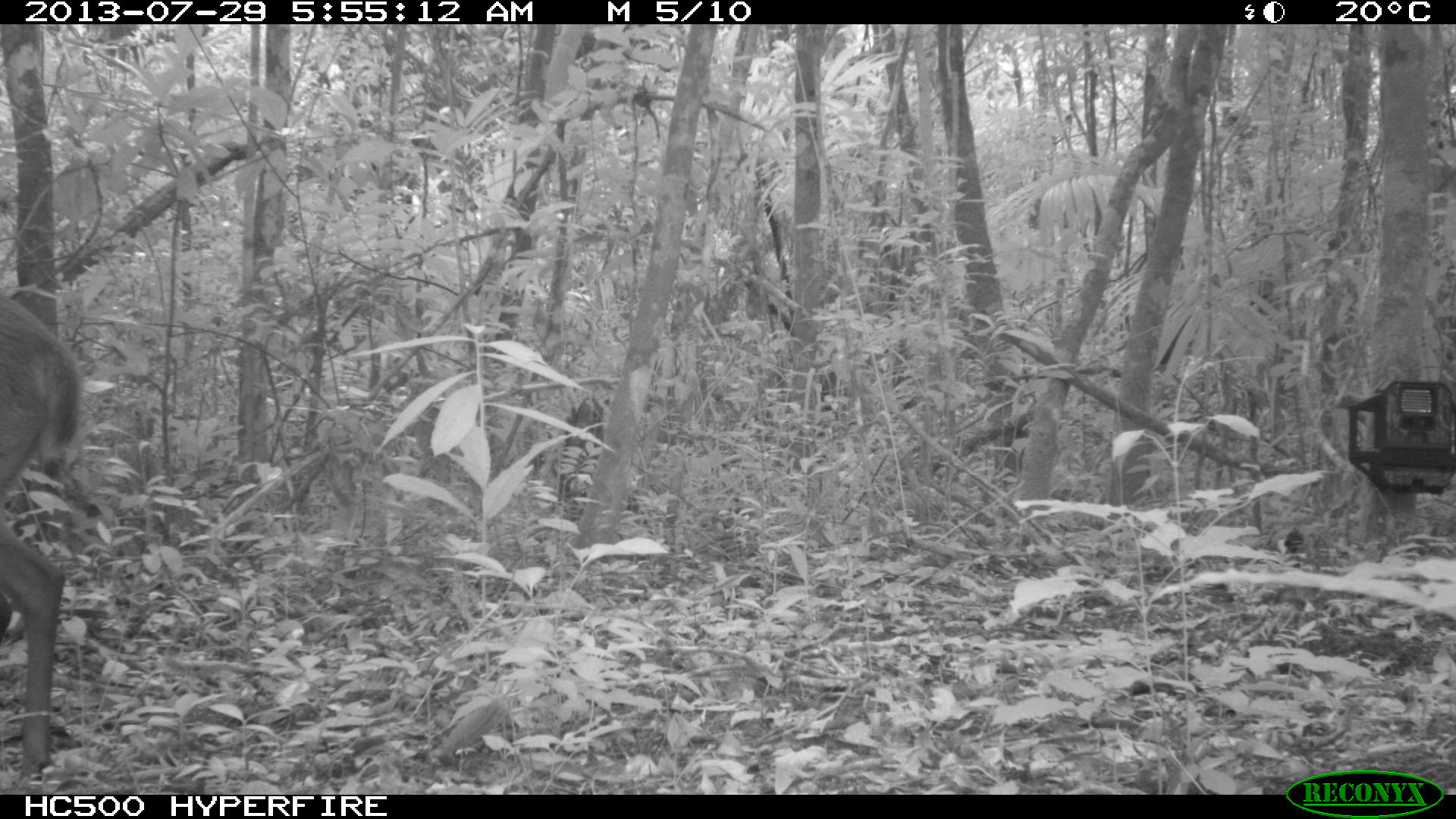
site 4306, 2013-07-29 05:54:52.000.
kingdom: Animalia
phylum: Chordata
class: Mammalia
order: Artiodactyla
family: Cervidae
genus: Mazama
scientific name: Mazama temama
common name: central american red brocket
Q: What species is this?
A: Mazama temama (central american red brocket).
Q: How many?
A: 1.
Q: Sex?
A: Male.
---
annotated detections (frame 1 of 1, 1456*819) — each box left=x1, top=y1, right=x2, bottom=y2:
mazama temama: left=0, top=290, right=80, bottom=780